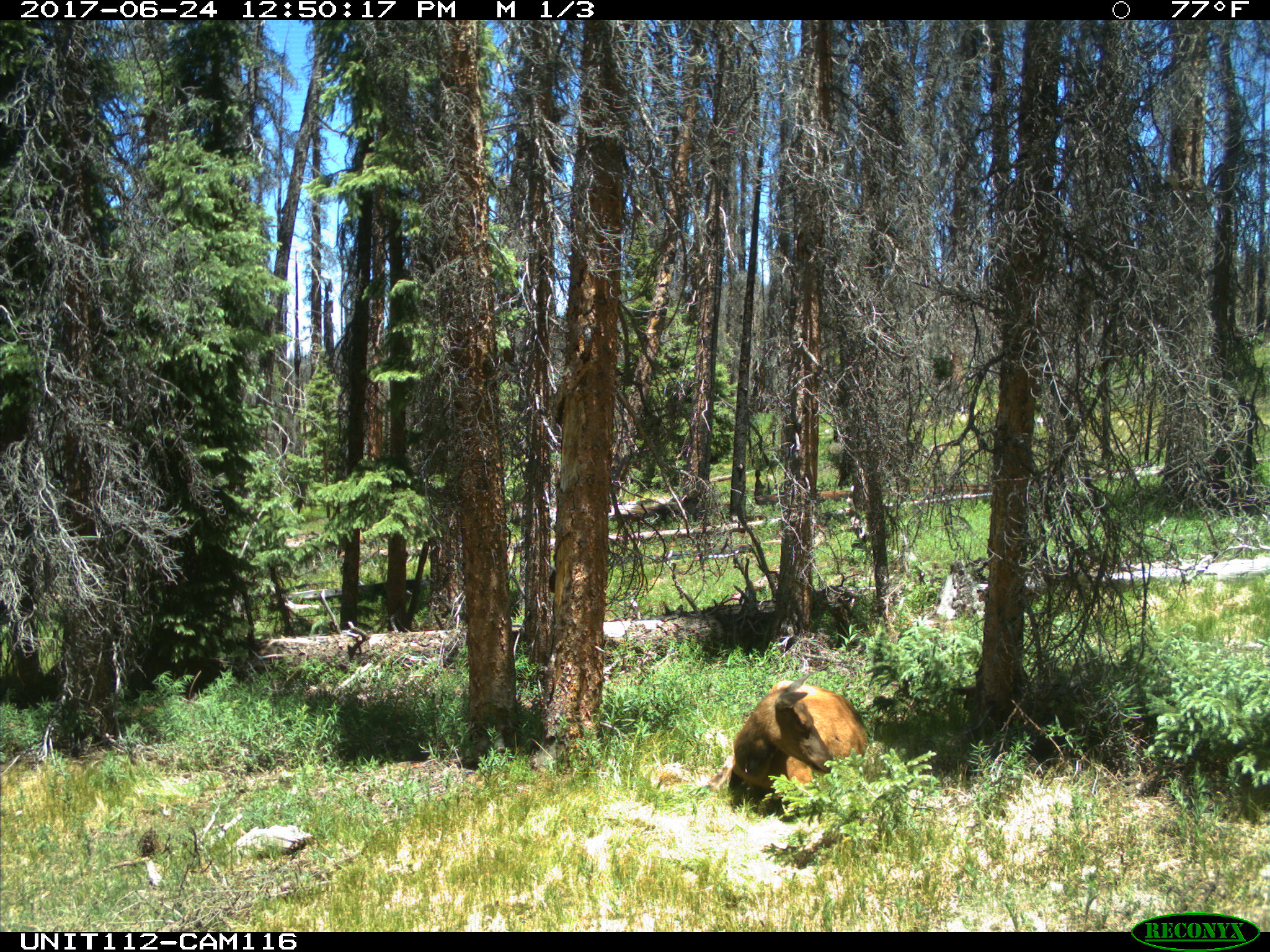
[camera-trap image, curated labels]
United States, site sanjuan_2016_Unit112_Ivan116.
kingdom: Animalia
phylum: Chordata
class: Mammalia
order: Artiodactyla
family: Cervidae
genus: Cervus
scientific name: Cervus elaphus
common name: red deer